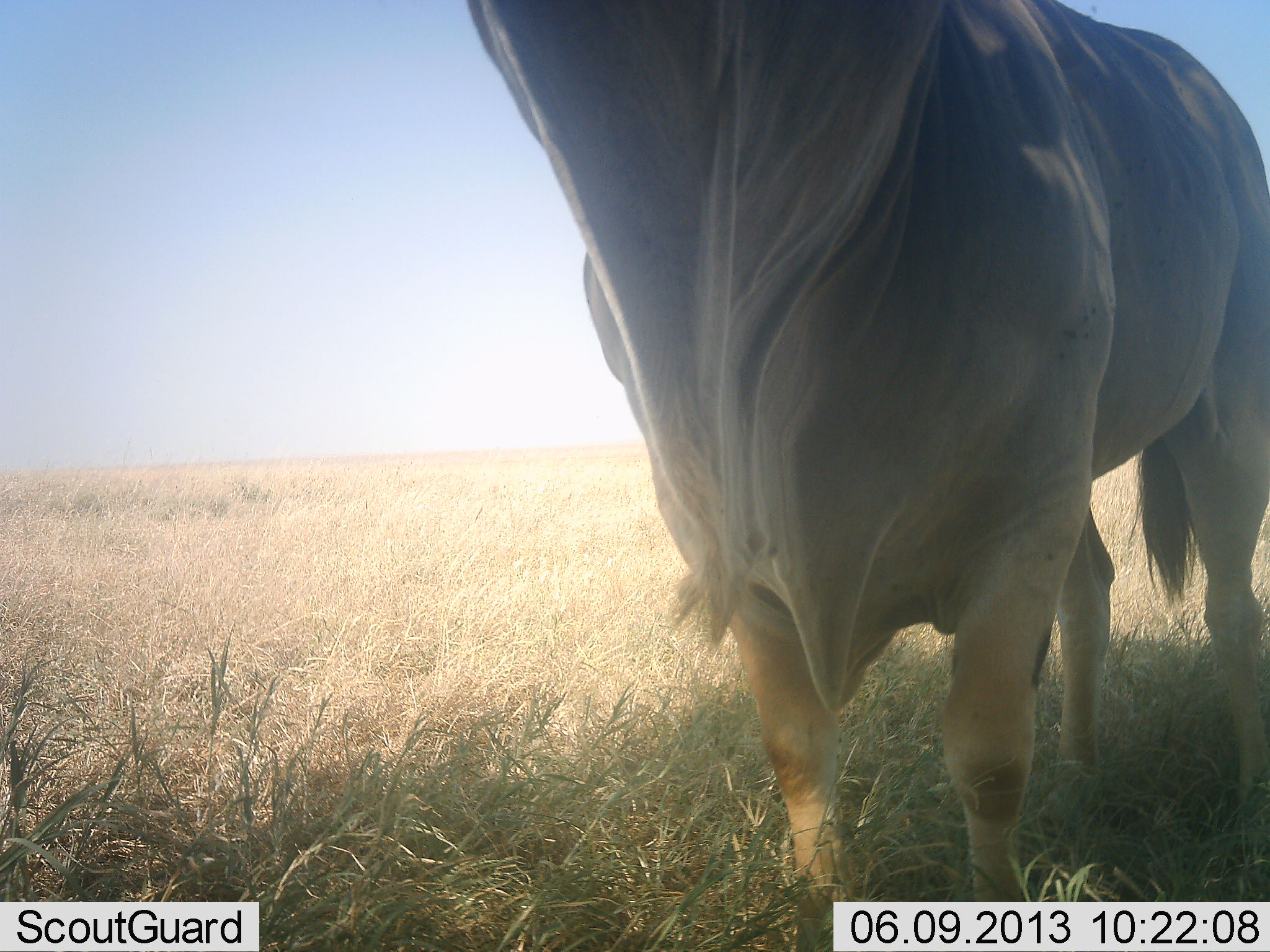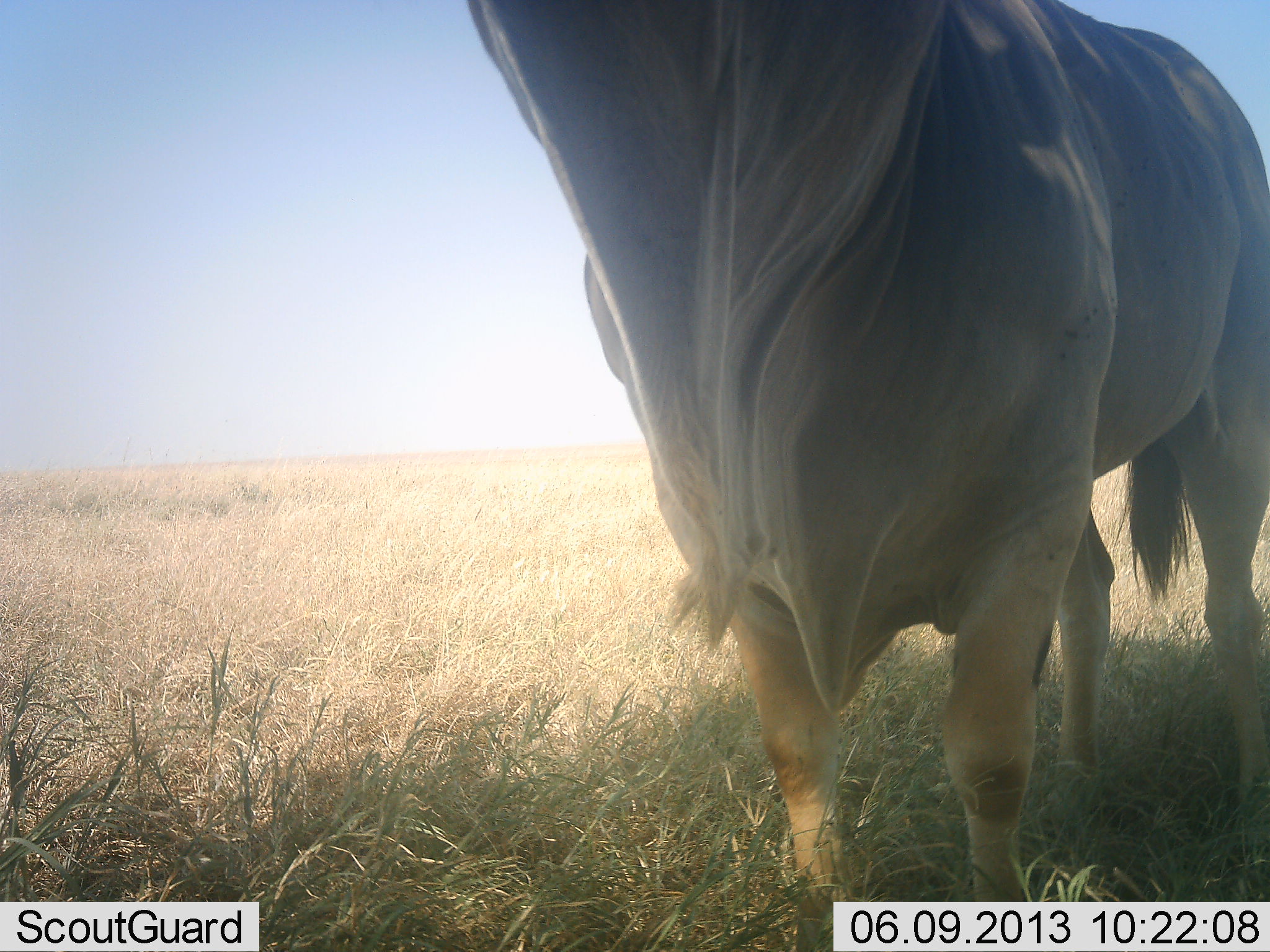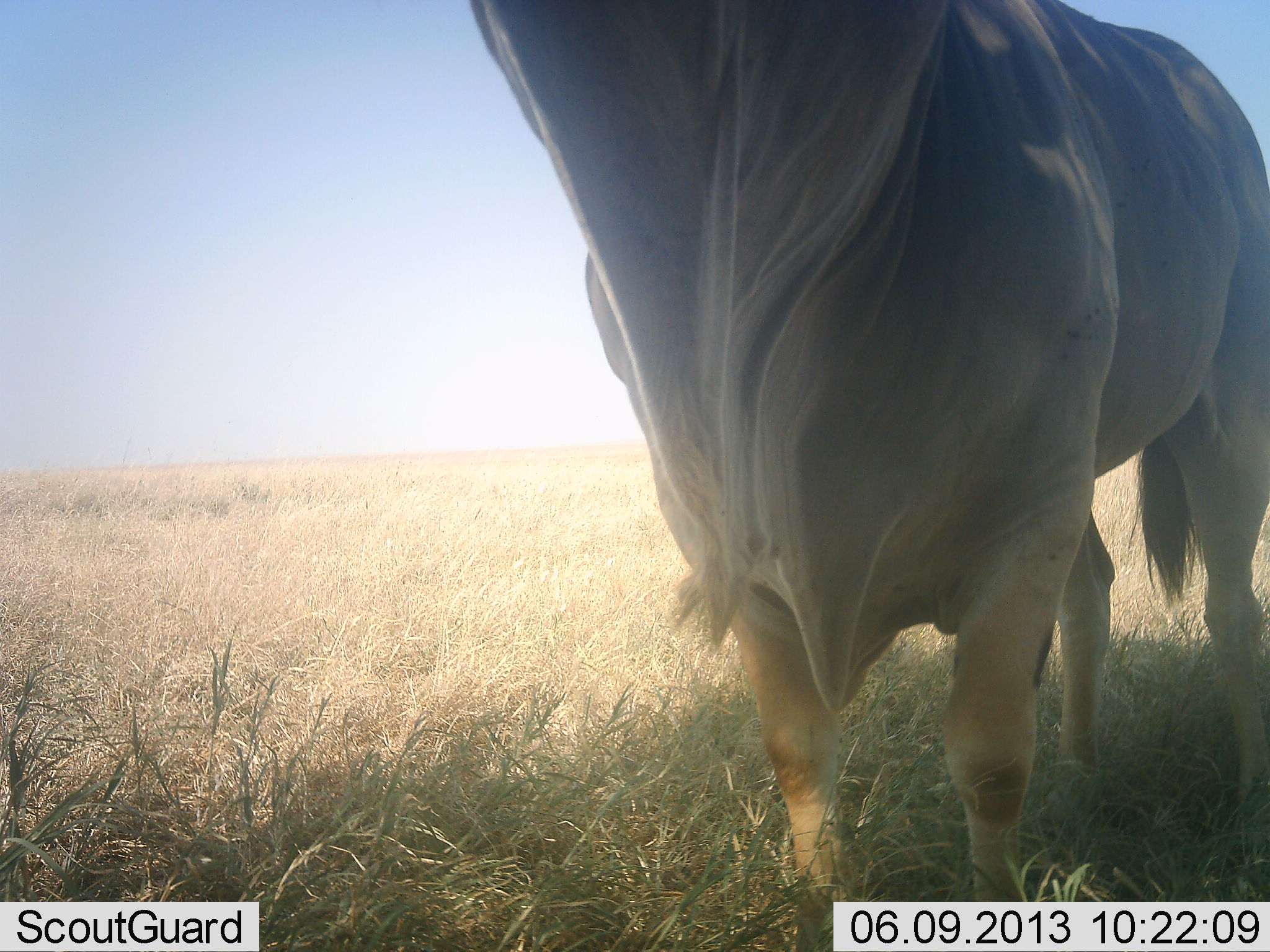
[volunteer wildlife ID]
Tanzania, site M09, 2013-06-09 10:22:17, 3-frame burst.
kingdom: Animalia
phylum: Chordata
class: Mammalia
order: Artiodactyla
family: Bovidae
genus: Tragelaphus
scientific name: Tragelaphus oryx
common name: eland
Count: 1.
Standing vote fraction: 100%.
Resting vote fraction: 5%.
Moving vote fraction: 0%.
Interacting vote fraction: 5%.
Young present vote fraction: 0%.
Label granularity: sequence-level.